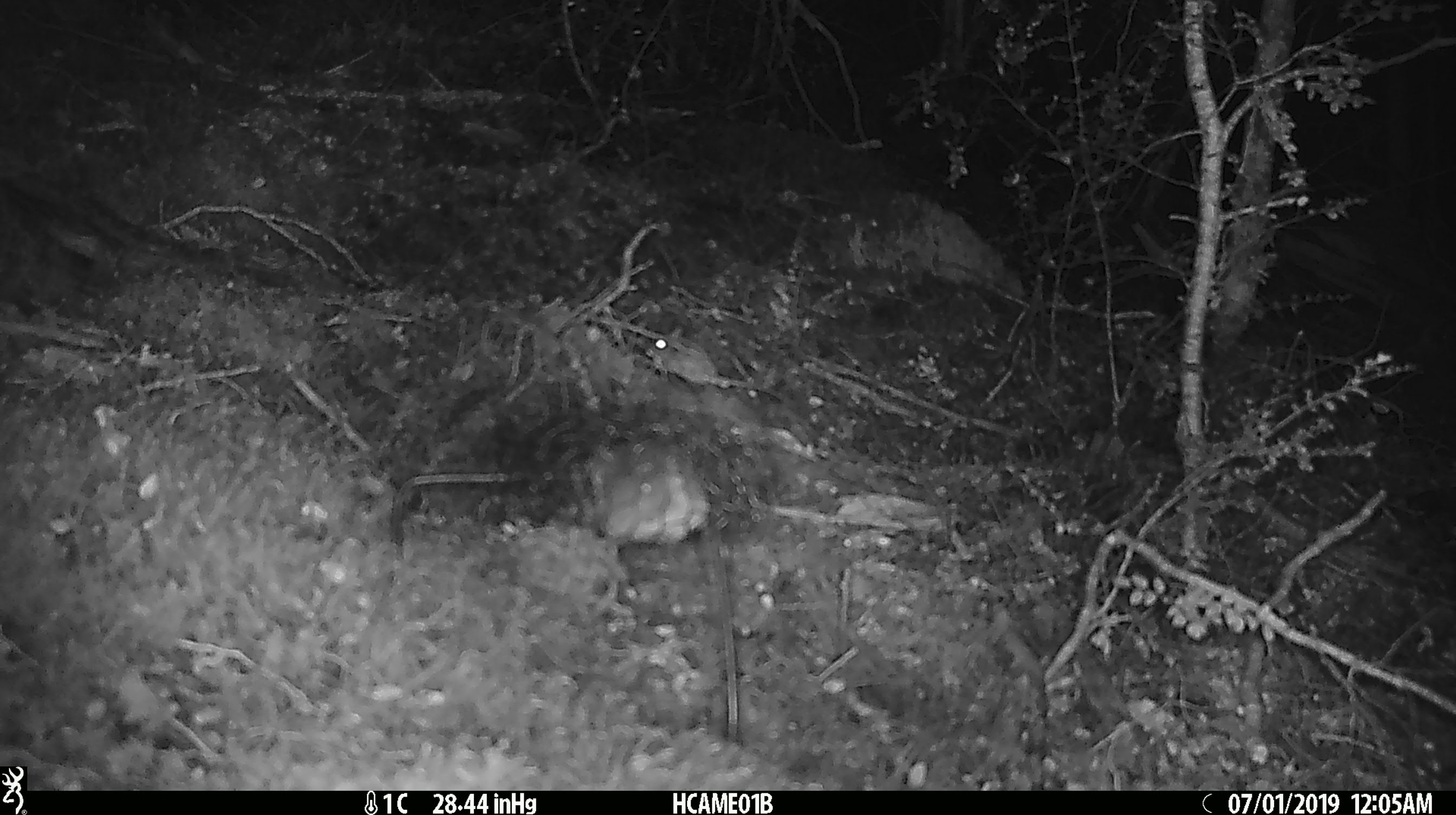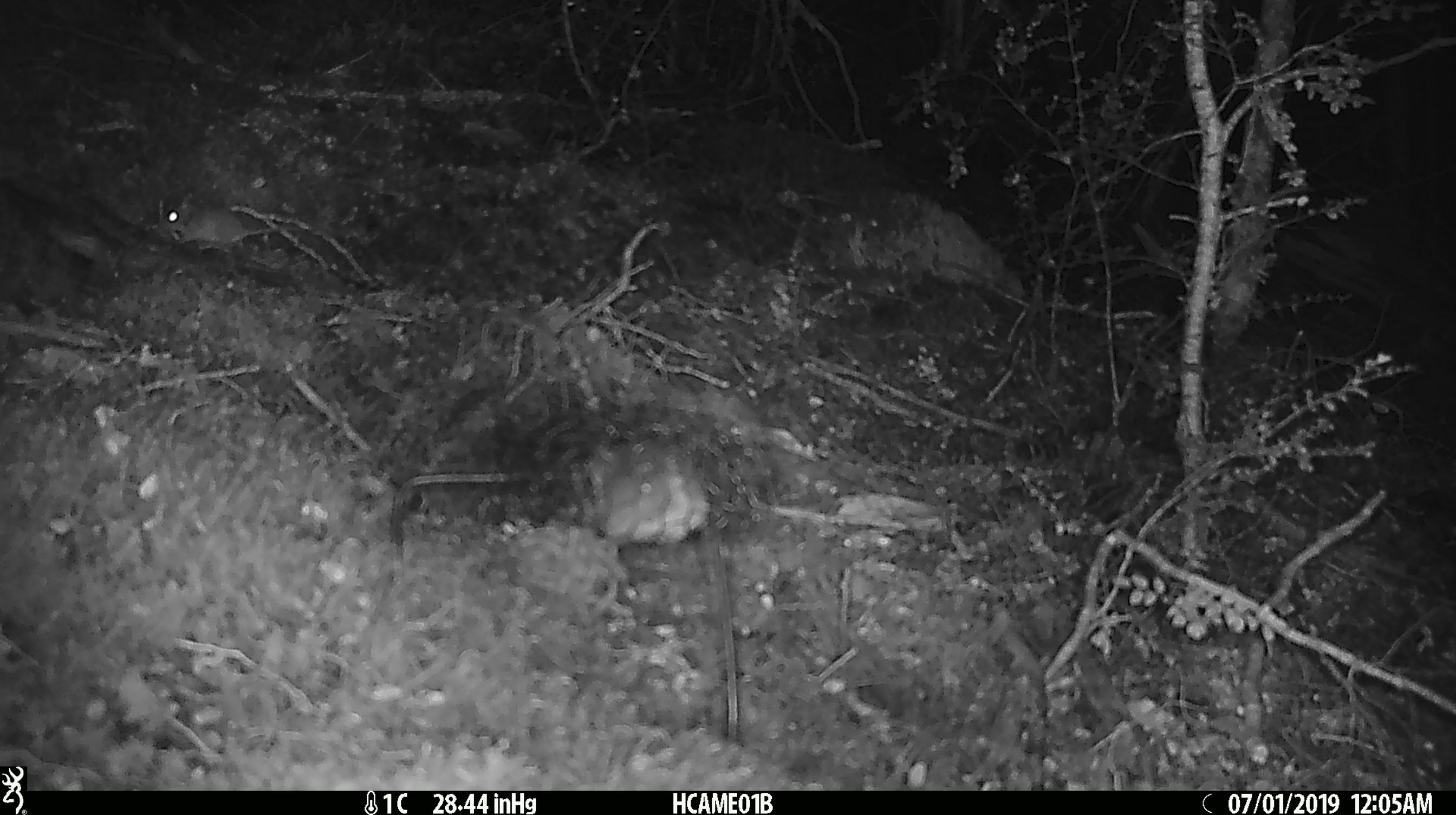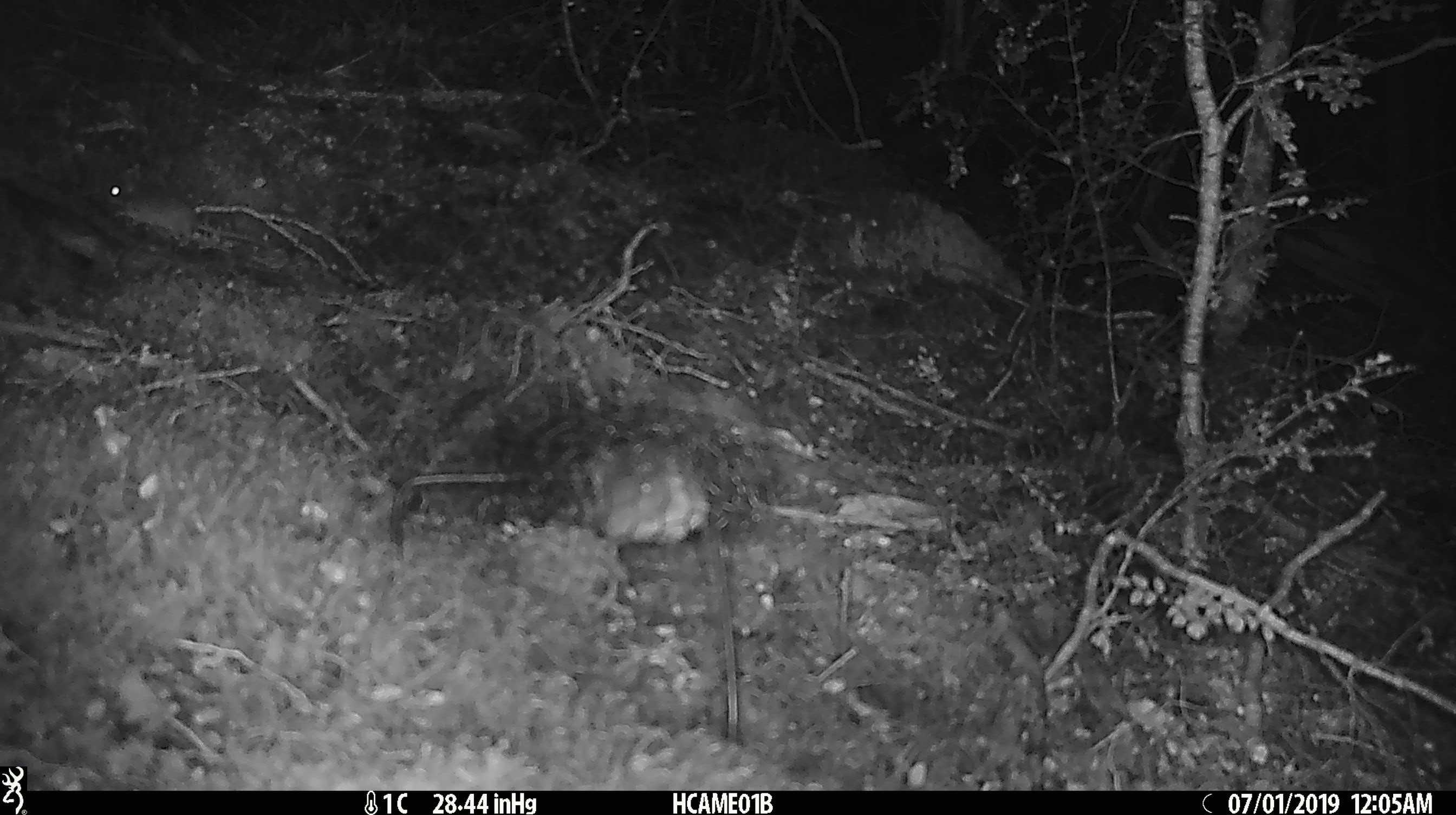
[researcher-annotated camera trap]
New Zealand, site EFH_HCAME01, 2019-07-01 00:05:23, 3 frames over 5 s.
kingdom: Animalia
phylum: Chordata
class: Mammalia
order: Rodentia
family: Muridae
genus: Mus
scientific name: Mus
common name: mouse